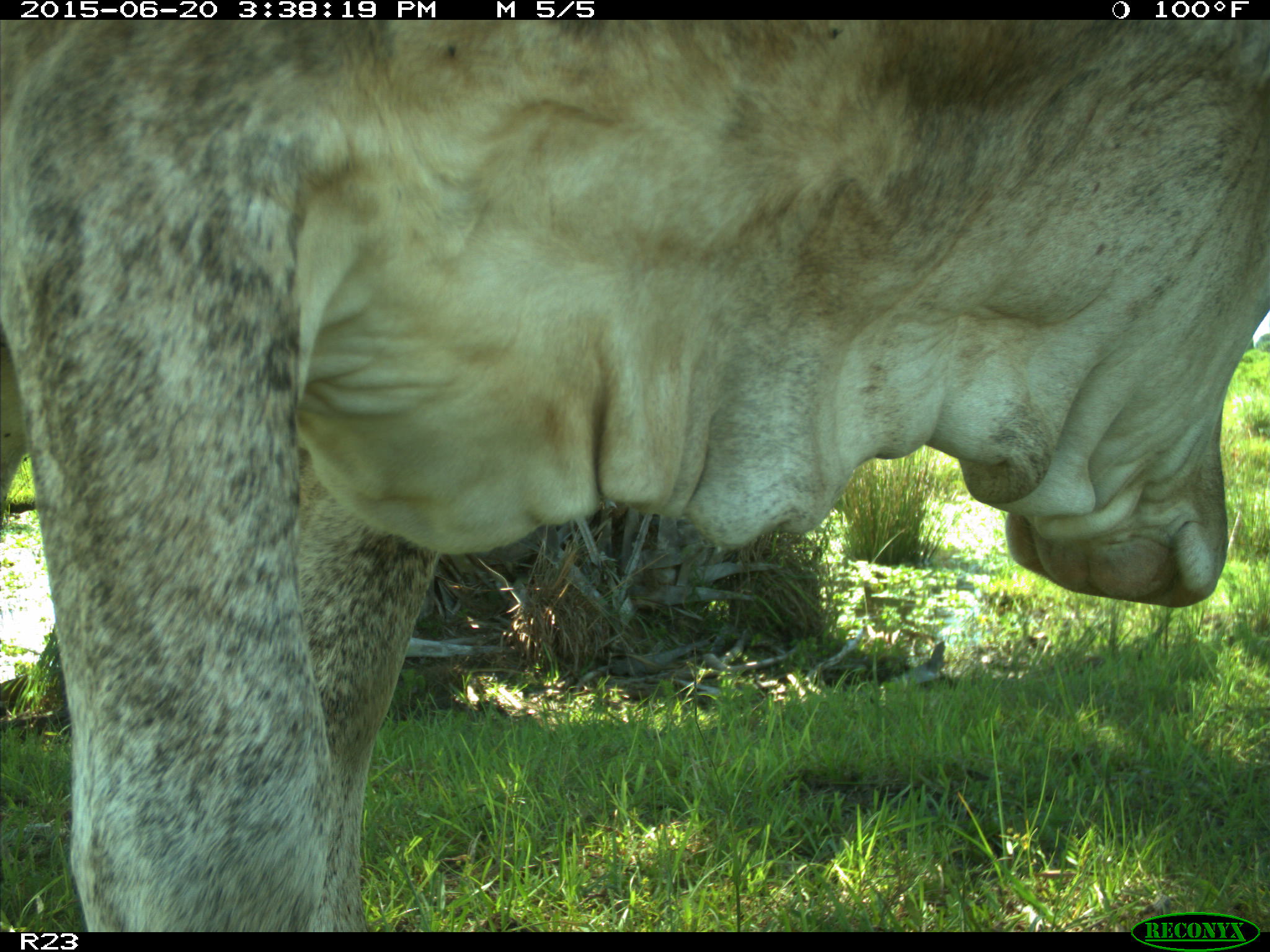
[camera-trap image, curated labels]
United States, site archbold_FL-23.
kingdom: Animalia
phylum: Chordata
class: Mammalia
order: Artiodactyla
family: Bovidae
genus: Bos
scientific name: Bos taurus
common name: domestic cow